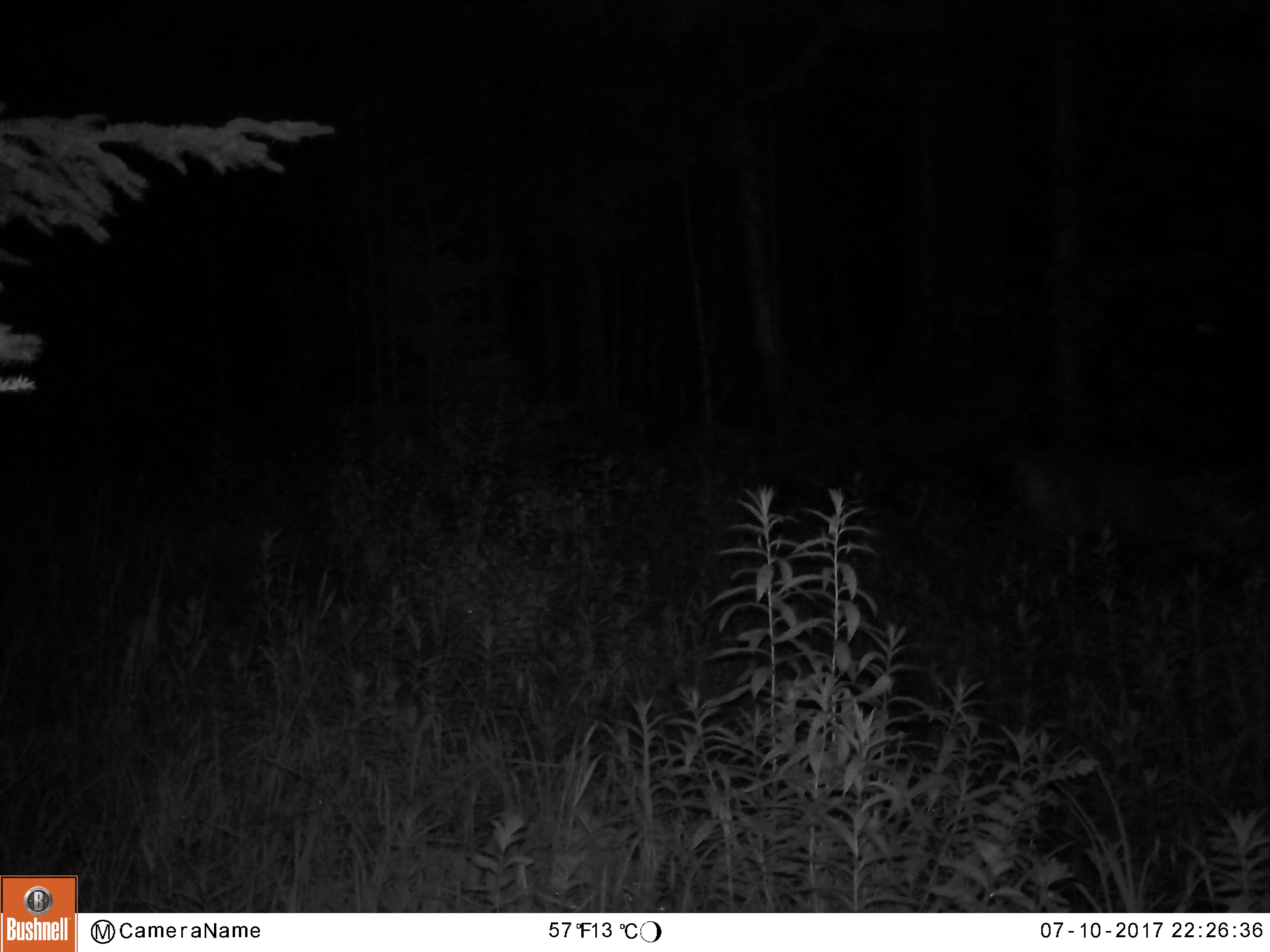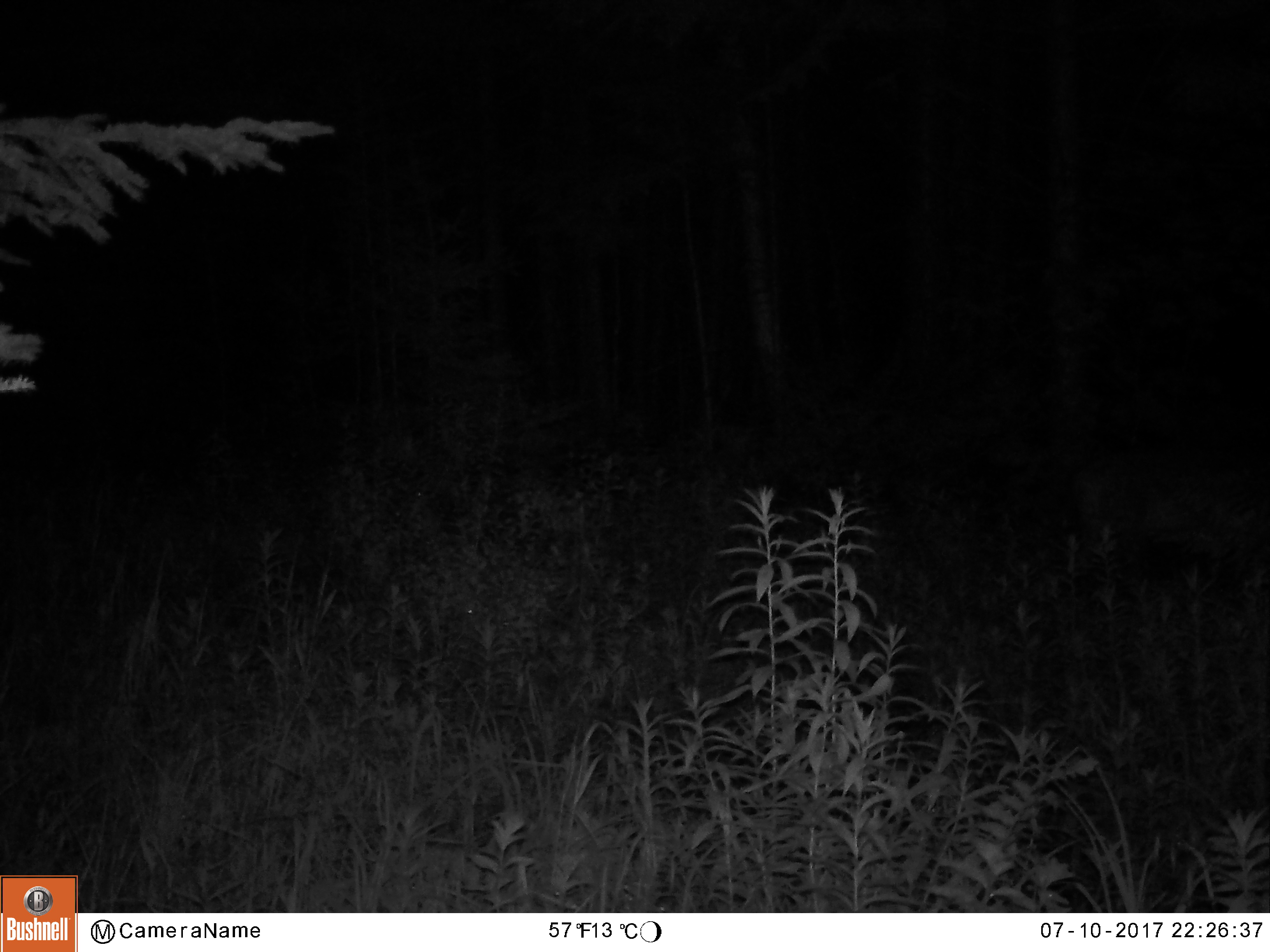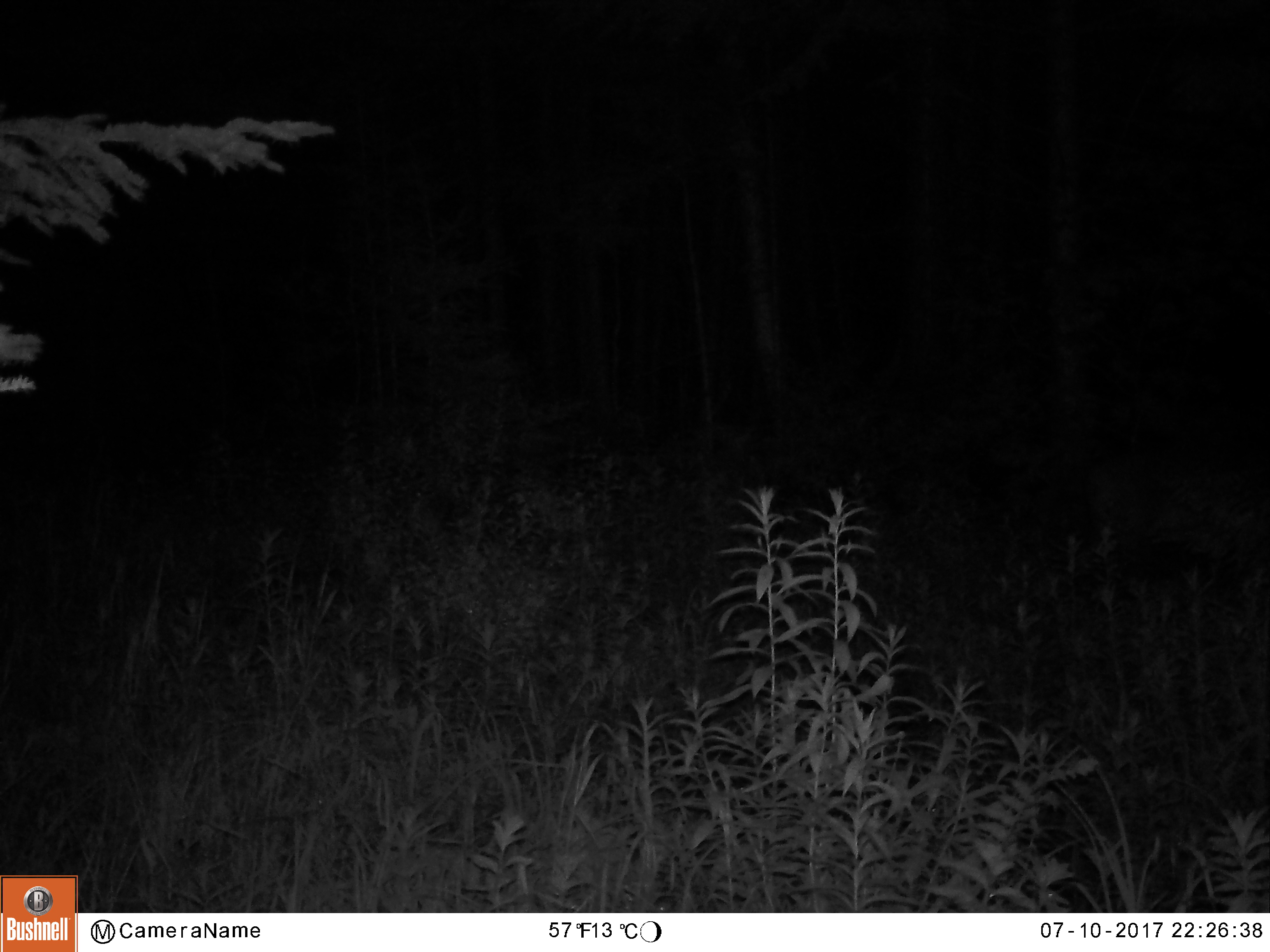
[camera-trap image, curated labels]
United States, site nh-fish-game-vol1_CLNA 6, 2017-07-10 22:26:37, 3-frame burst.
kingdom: Animalia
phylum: Chordata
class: Mammalia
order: Artiodactyla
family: Cervidae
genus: Odocoileus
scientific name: Odocoileus virginianus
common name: white-tailed deer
White-tailed deer (Odocoileus virginianus).